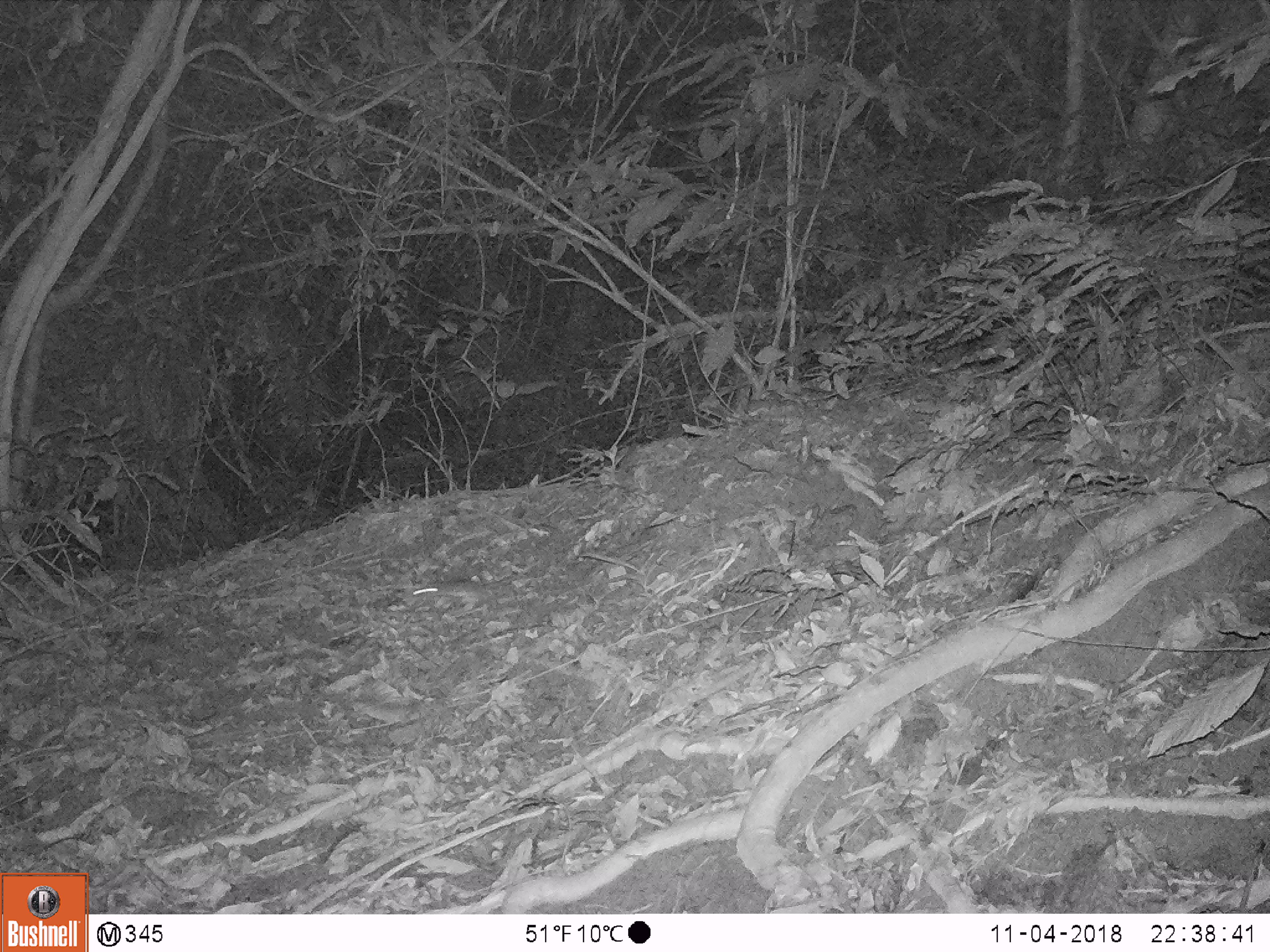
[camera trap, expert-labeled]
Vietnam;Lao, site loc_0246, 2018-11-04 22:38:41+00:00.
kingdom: Animalia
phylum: Chordata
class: Mammalia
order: Rodentia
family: Muridae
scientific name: Muridae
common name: old-world mice and rats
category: unidentified murid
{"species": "unidentified murid (old-world mice and rats) (Muridae)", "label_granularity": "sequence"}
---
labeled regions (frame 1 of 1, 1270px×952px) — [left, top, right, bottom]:
unidentified murid: [411, 577, 509, 602]